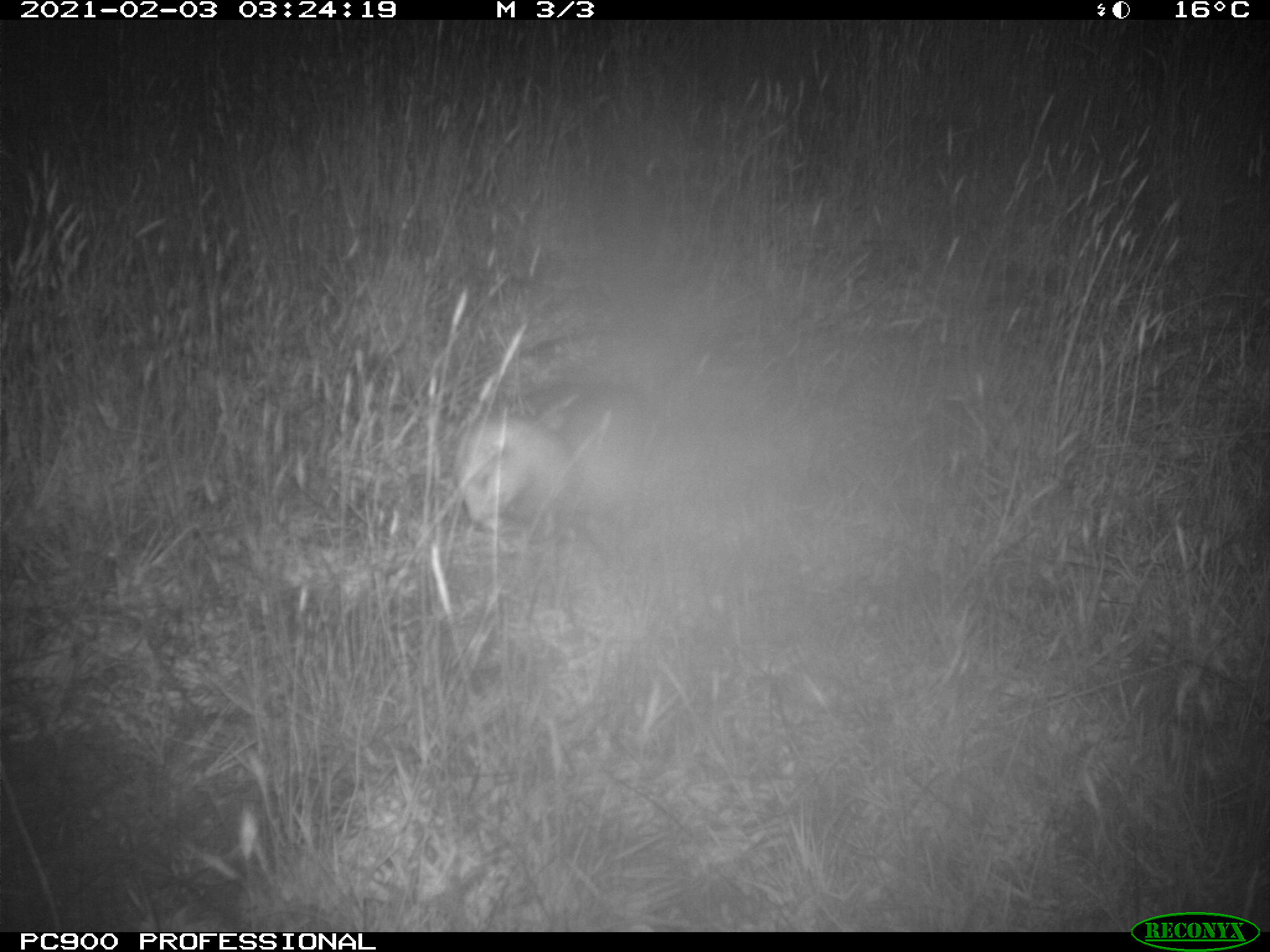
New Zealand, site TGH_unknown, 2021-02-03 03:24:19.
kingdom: Animalia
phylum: Chordata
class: Mammalia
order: Carnivora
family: Mustelidae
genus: Mustela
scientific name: Mustela furo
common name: ferret